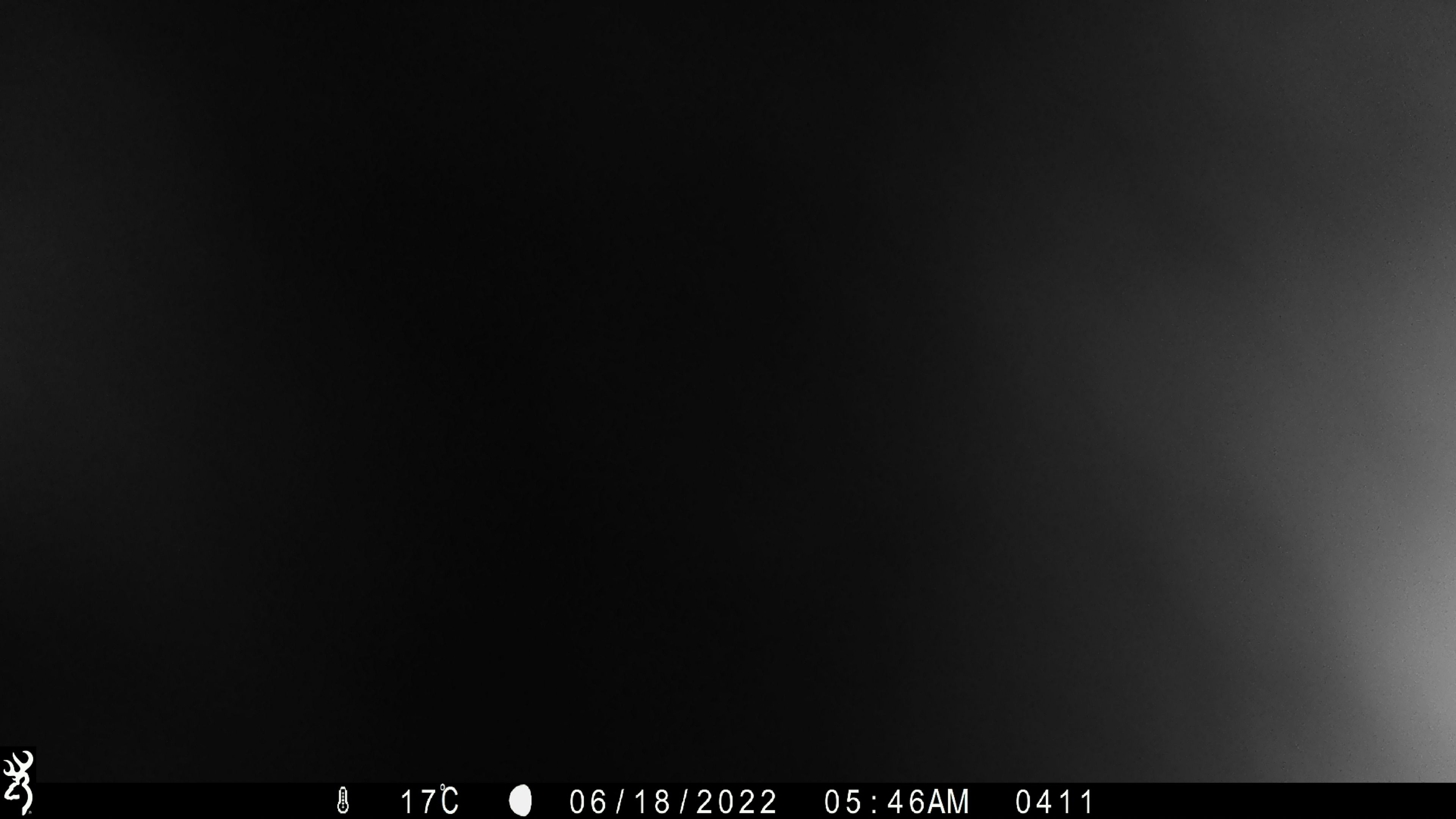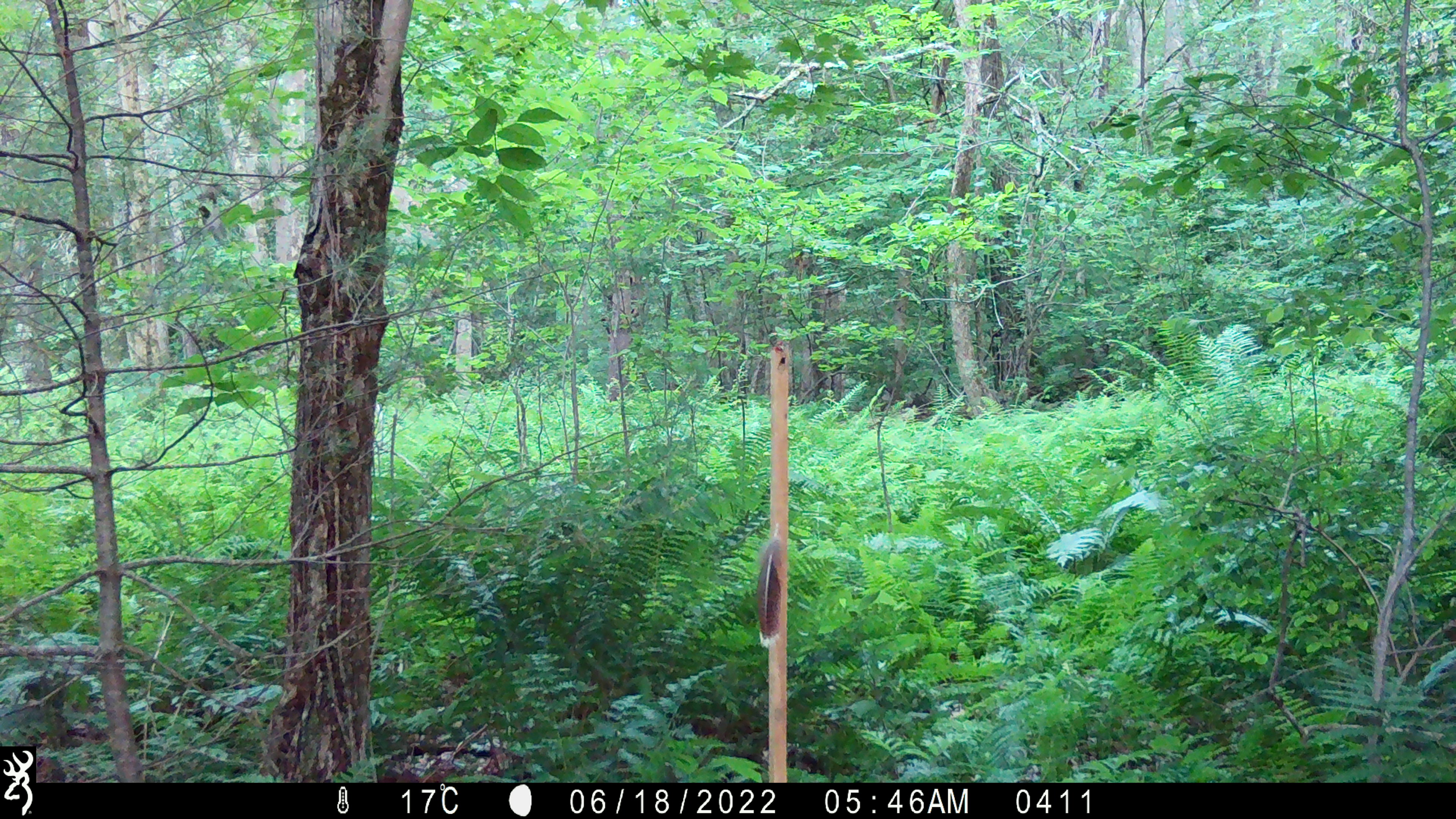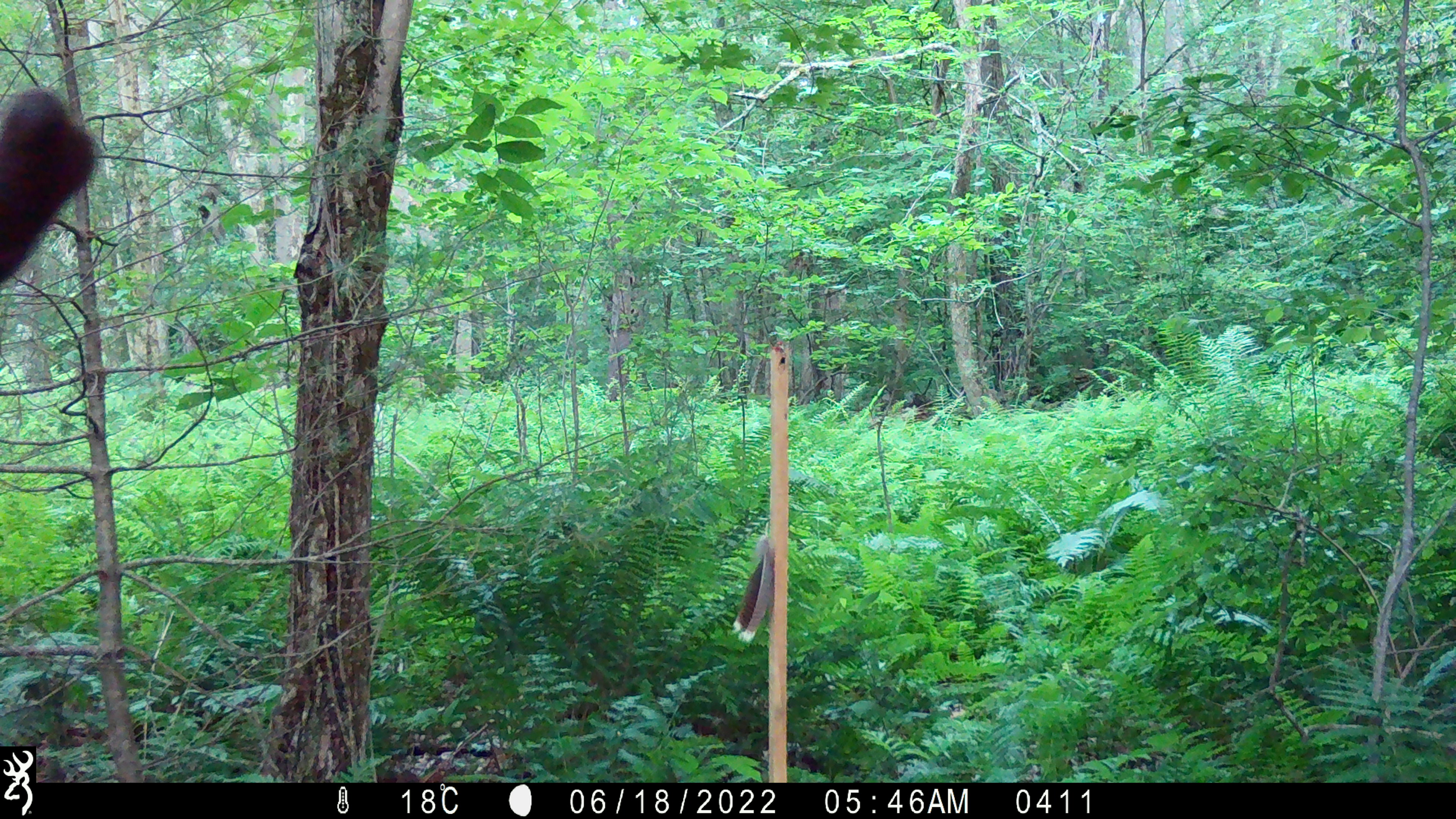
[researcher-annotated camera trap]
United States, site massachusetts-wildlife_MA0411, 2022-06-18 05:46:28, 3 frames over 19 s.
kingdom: Animalia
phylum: Chordata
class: Mammalia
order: Artiodactyla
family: Cervidae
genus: Alces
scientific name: Alces alces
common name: moose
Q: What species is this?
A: Moose (Alces alces).